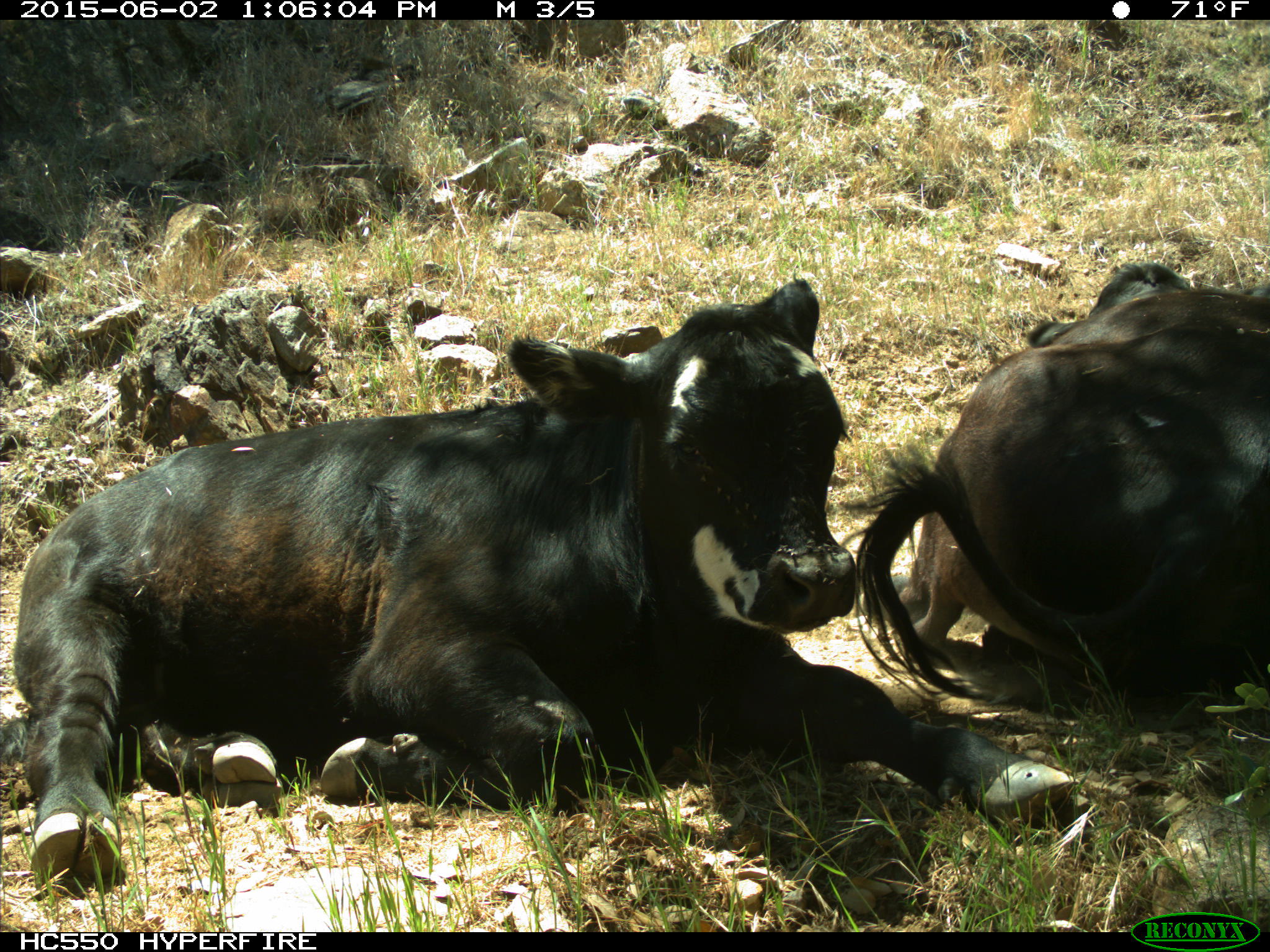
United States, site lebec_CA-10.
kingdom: Animalia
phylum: Chordata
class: Mammalia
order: Artiodactyla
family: Bovidae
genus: Bos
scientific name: Bos taurus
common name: domestic cow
Bos taurus (domestic cow).